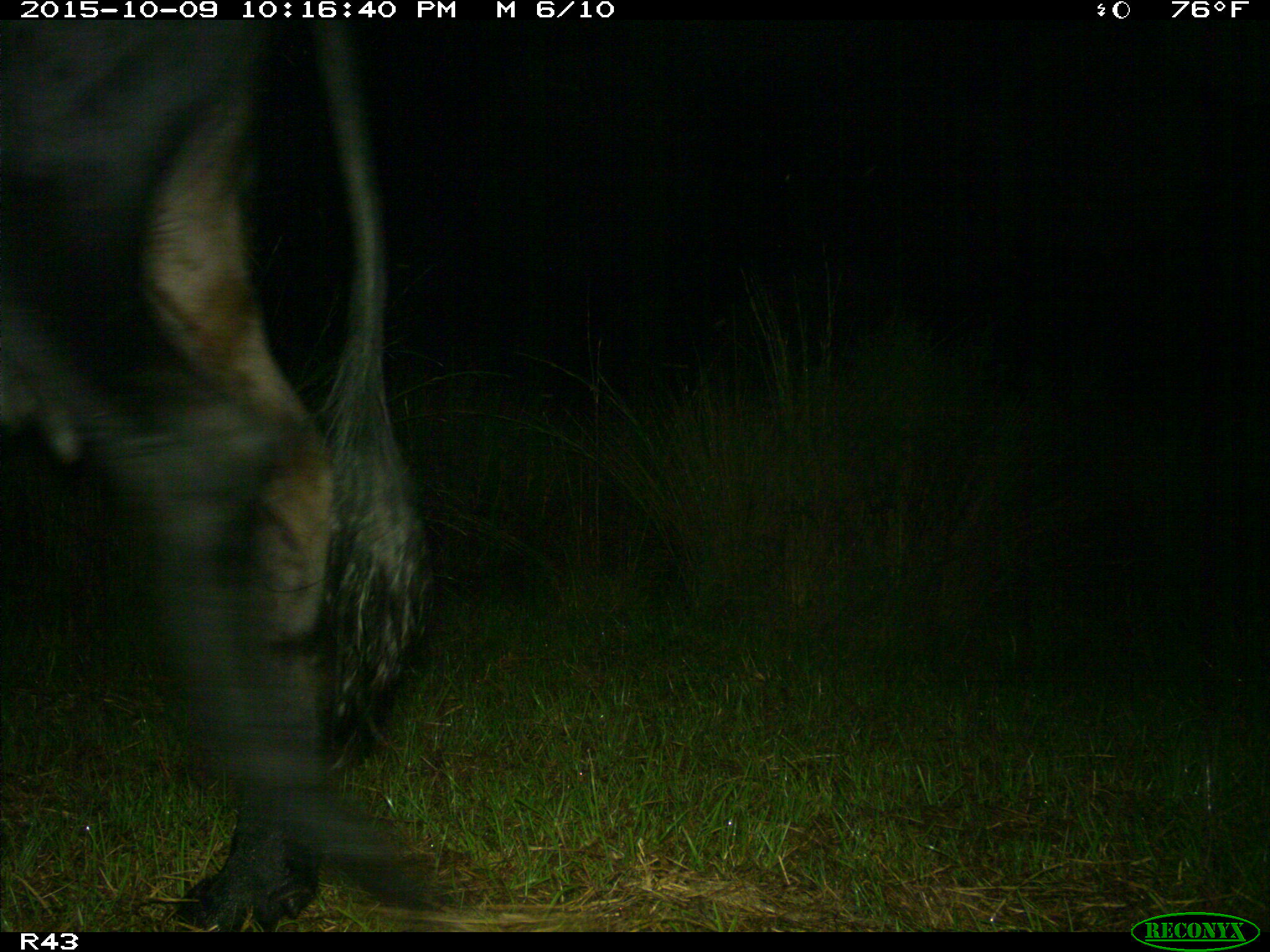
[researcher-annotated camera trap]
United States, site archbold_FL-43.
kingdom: Animalia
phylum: Chordata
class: Mammalia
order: Artiodactyla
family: Bovidae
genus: Bos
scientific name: Bos taurus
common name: domestic cow